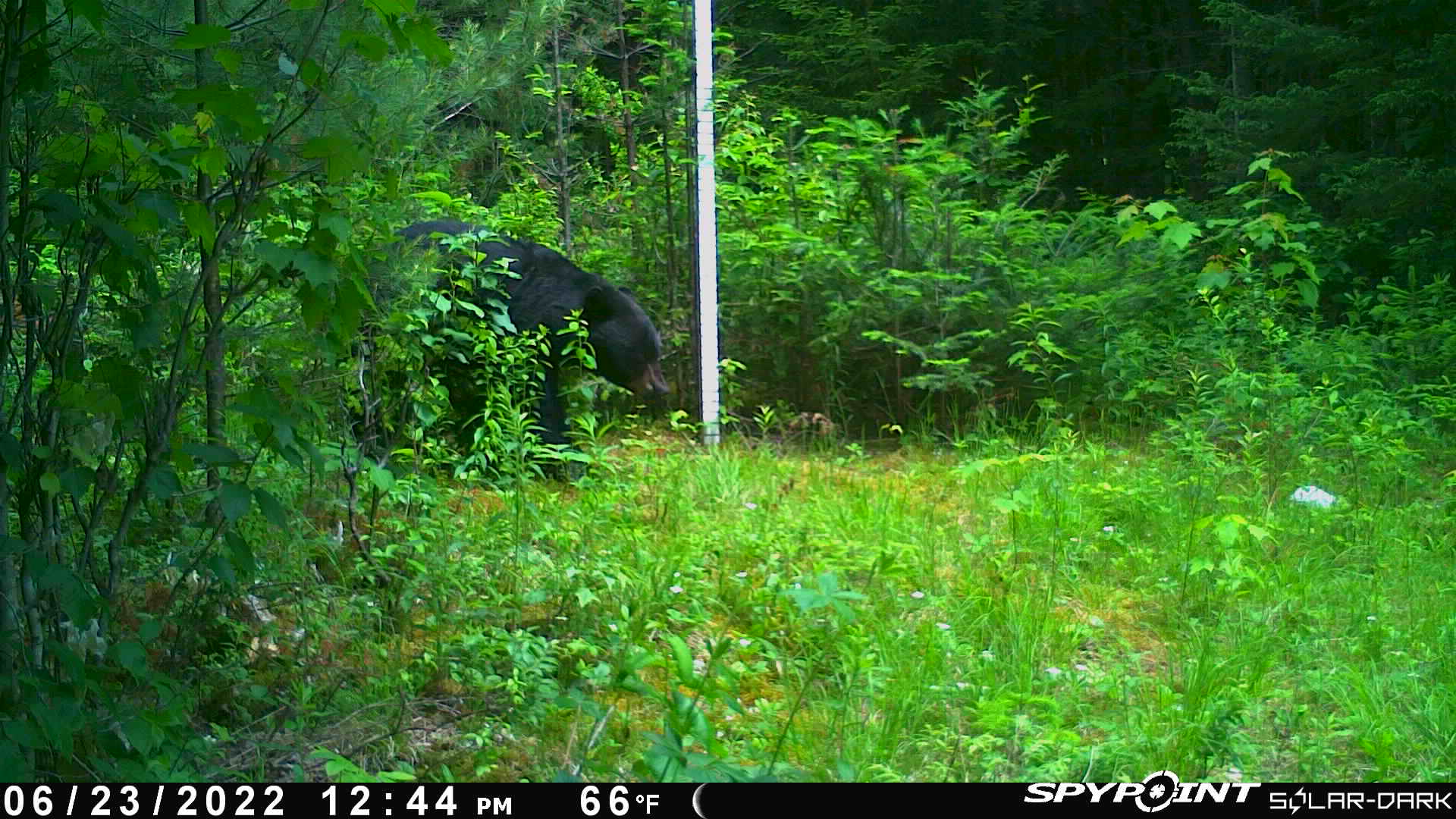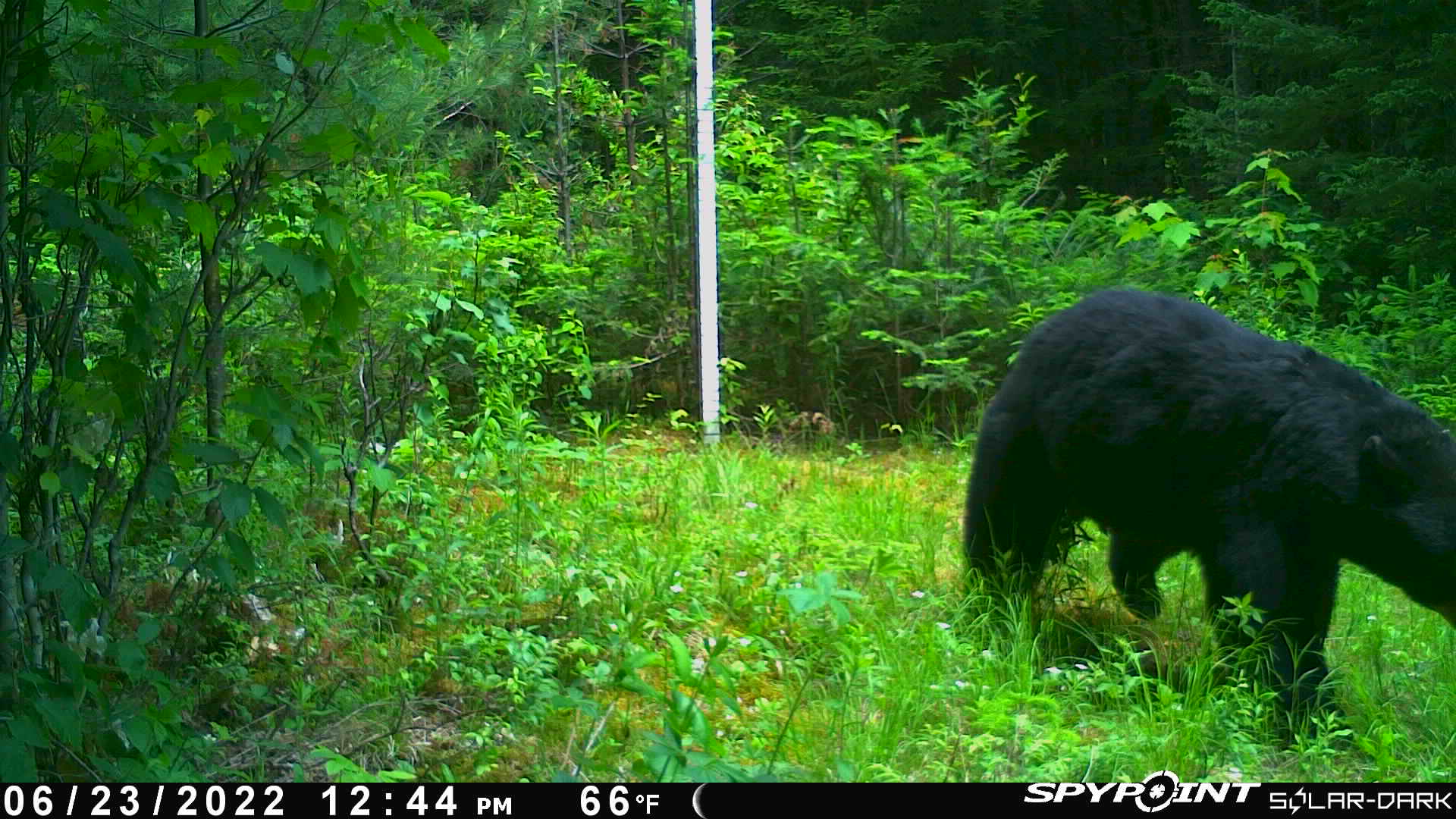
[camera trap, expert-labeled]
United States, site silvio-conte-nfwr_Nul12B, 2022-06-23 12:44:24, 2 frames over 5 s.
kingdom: Animalia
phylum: Chordata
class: Mammalia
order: Carnivora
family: Ursidae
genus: Ursus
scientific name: Ursus americanus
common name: black bear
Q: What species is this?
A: Black bear (Ursus americanus).